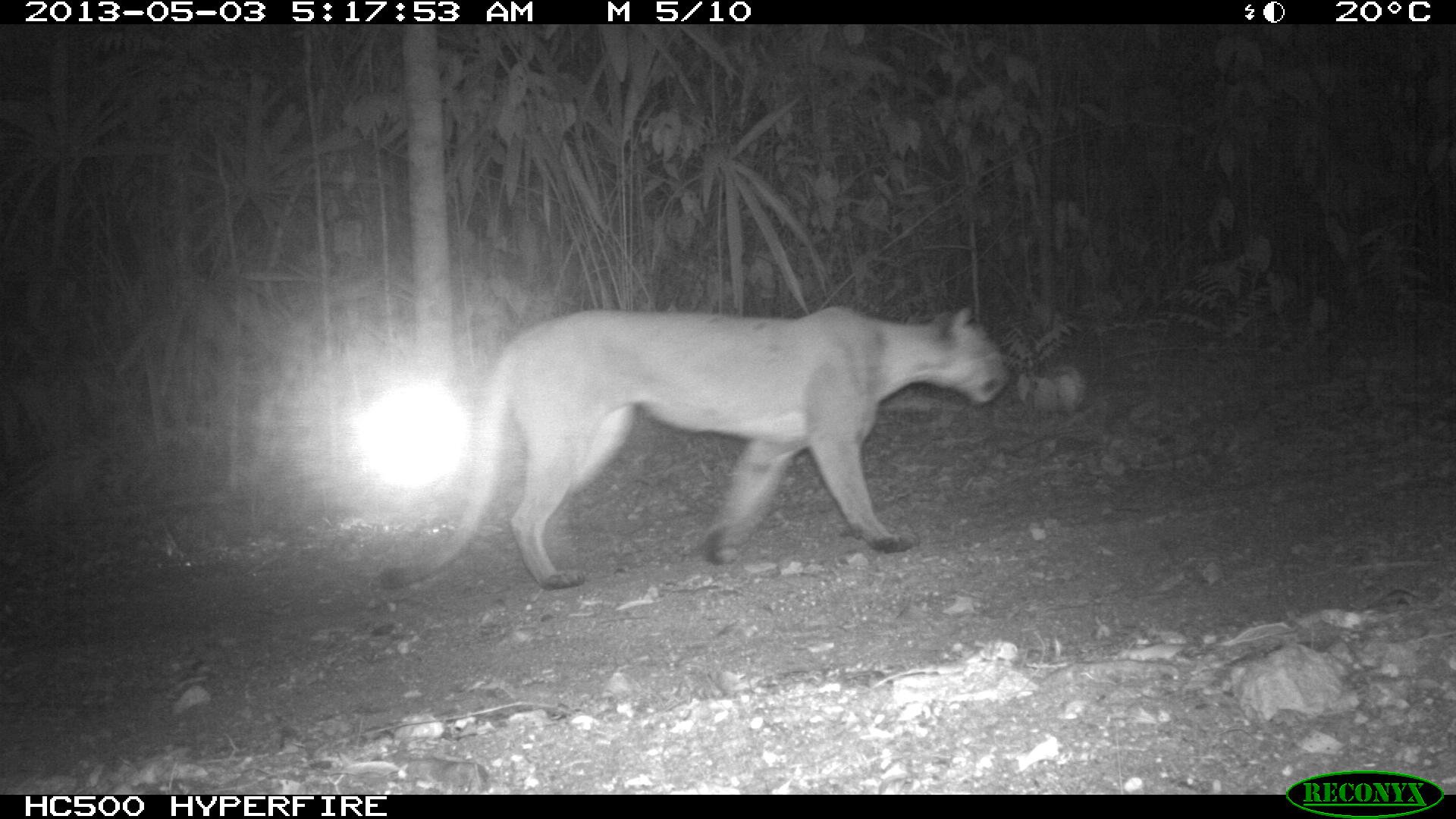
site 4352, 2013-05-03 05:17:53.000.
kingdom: Animalia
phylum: Chordata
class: Mammalia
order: Carnivora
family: Felidae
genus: Puma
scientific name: Puma concolor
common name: mountain lion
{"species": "Puma concolor (mountain lion)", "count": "1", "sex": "male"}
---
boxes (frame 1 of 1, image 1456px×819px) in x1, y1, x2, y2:
puma concolor: 377, 308, 1006, 587